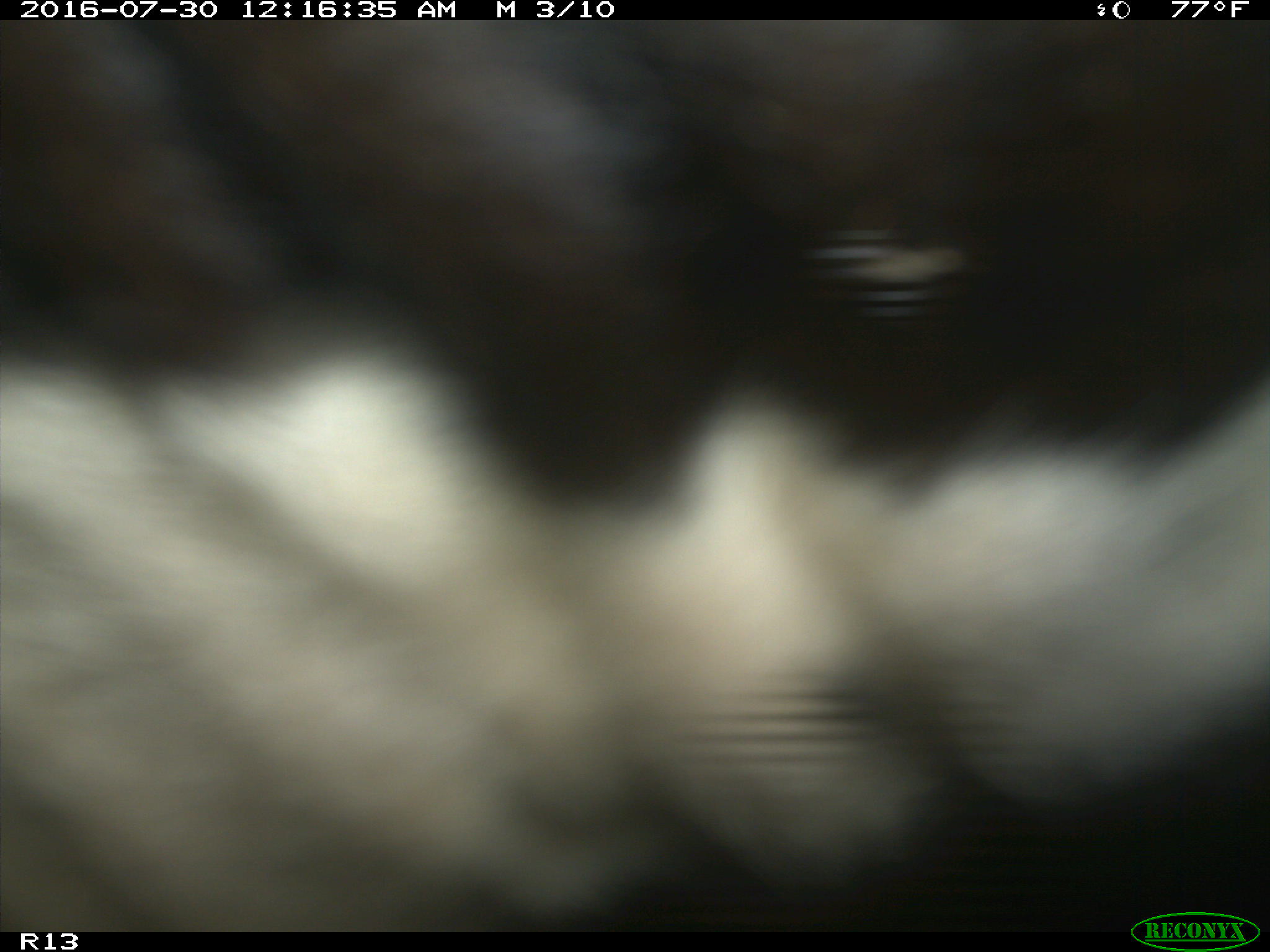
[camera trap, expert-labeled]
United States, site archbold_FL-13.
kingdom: Animalia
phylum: Chordata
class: Mammalia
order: Artiodactyla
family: Bovidae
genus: Bos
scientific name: Bos taurus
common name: domestic cow